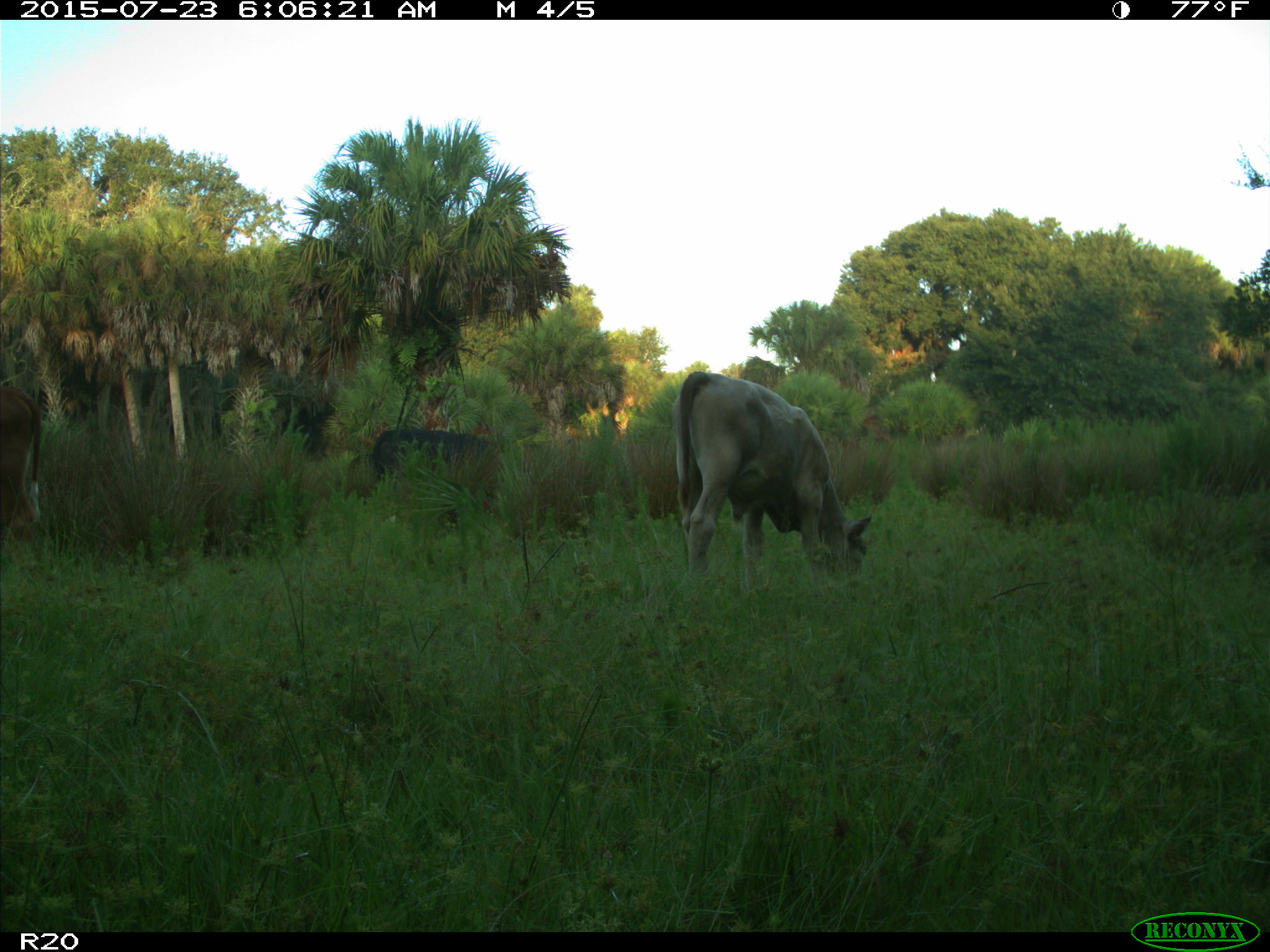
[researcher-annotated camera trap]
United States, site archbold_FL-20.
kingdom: Animalia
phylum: Chordata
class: Mammalia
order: Artiodactyla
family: Bovidae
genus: Bos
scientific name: Bos taurus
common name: domestic cow